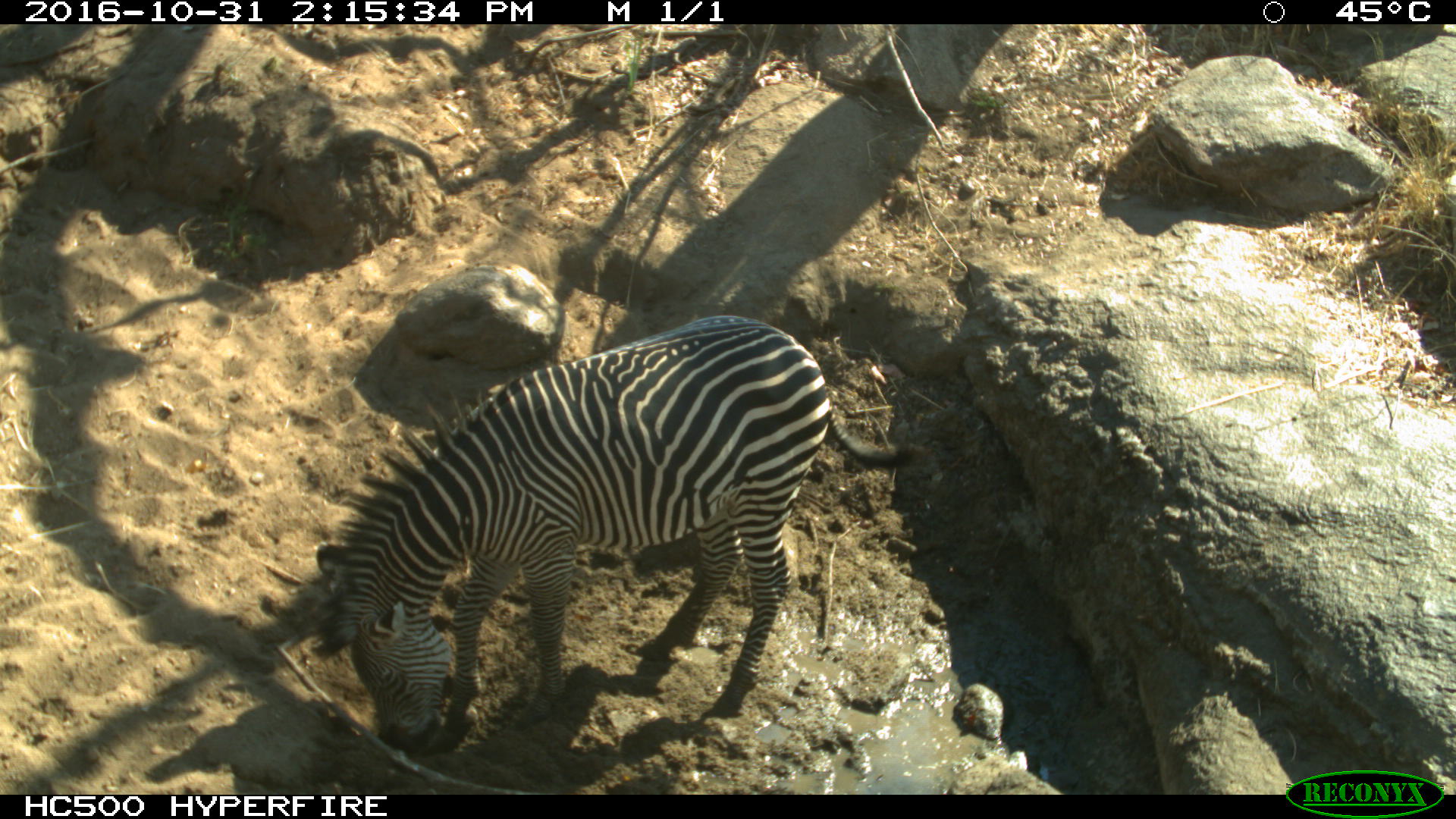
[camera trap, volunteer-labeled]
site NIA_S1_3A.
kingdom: Animalia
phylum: Chordata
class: Mammalia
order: Perissodactyla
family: Equidae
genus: Equus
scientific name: Equus quagga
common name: plains zebra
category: zebraplains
Zebraplains (plains zebra) (Equus quagga), count 1. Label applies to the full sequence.